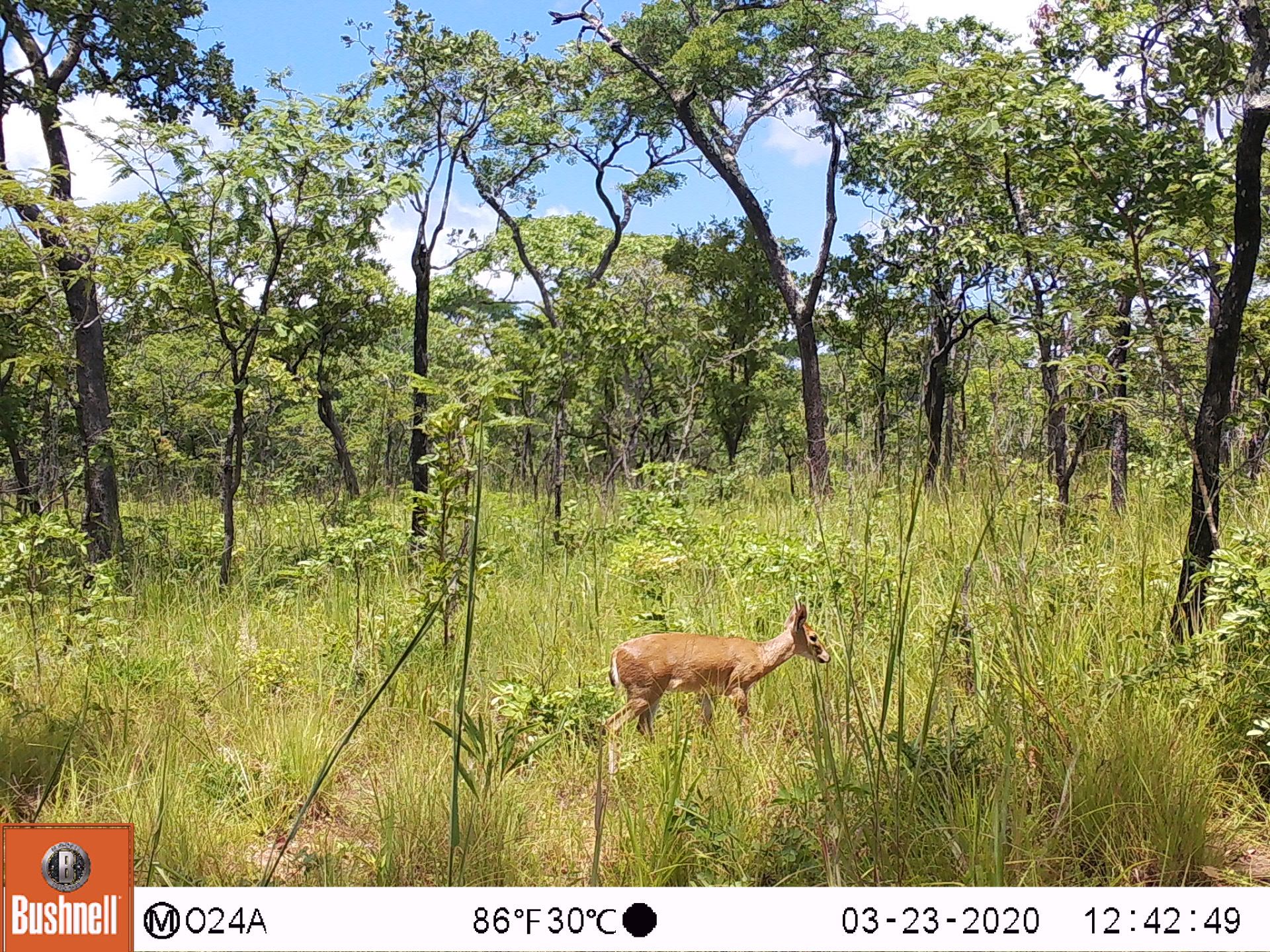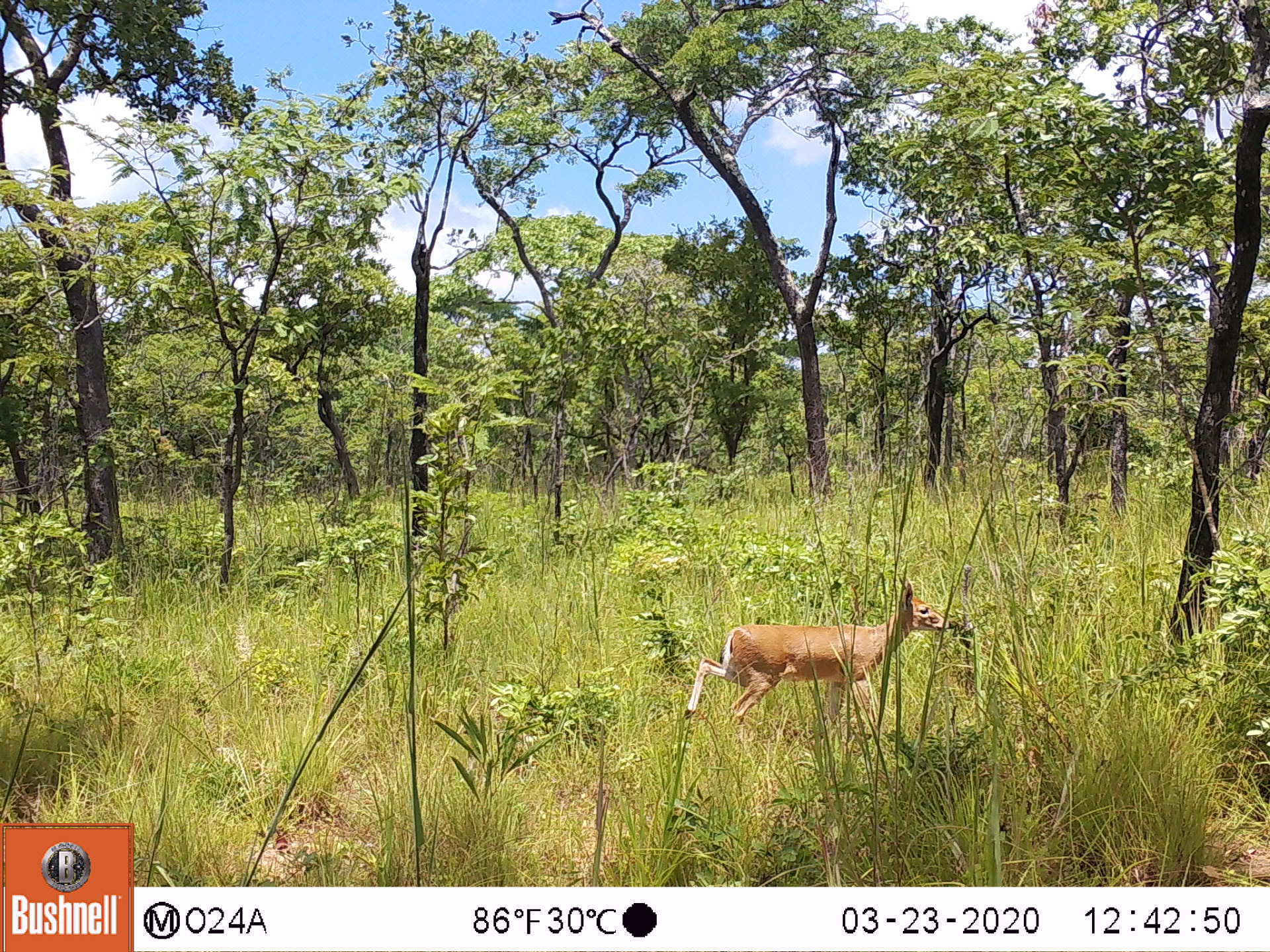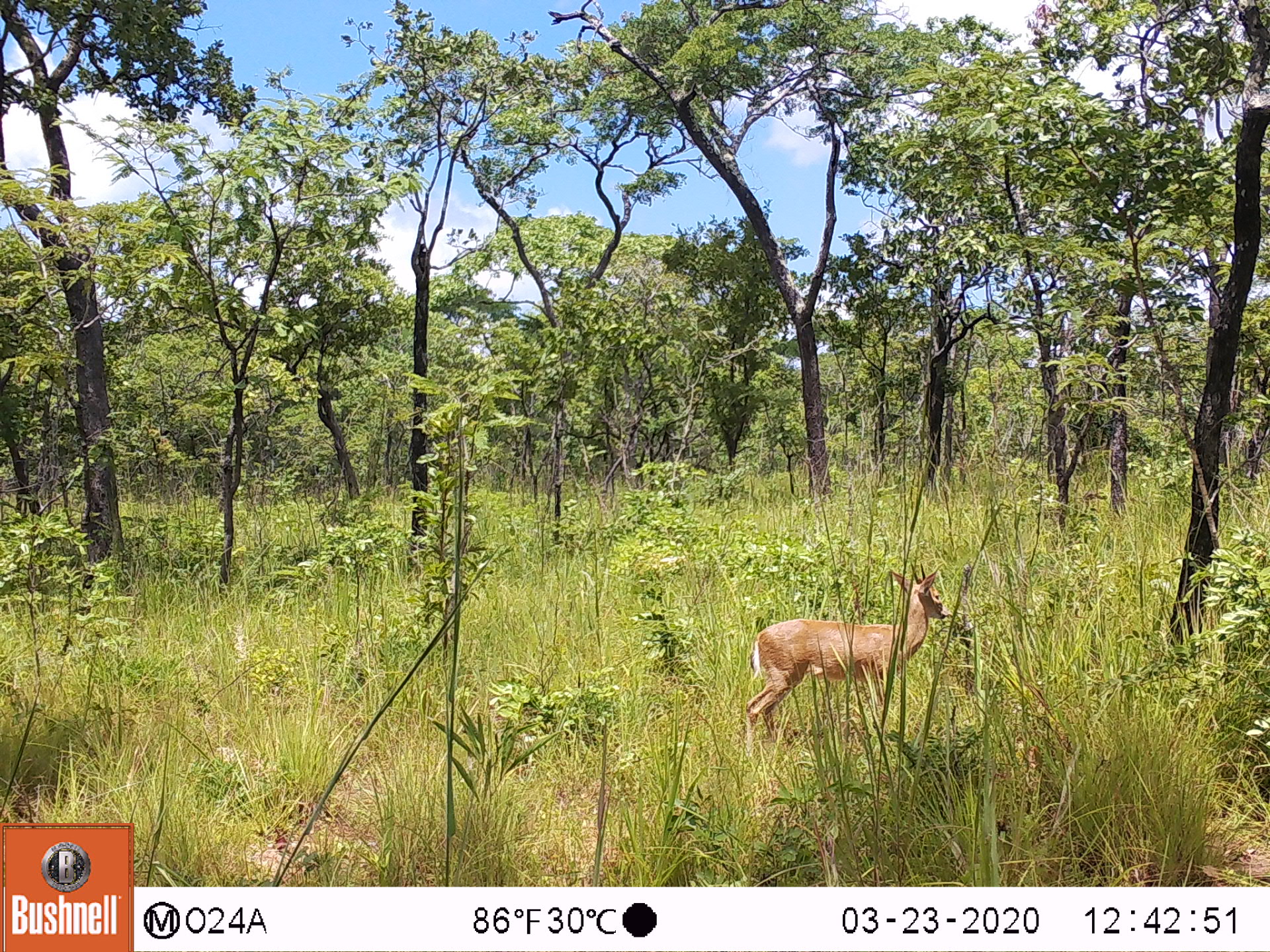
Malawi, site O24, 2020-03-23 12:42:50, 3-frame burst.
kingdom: Animalia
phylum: Chordata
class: Mammalia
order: Artiodactyla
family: Bovidae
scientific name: Antilopinae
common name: small antelope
Small antelope (Antilopinae), count 1.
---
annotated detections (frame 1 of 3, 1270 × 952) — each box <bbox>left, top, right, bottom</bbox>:
small antelope: <bbox>588, 591, 842, 769</bbox>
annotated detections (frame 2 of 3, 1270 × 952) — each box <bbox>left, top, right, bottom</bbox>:
small antelope: <bbox>673, 568, 960, 751</bbox>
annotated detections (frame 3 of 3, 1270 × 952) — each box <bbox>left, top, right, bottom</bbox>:
small antelope: <bbox>734, 558, 960, 750</bbox>